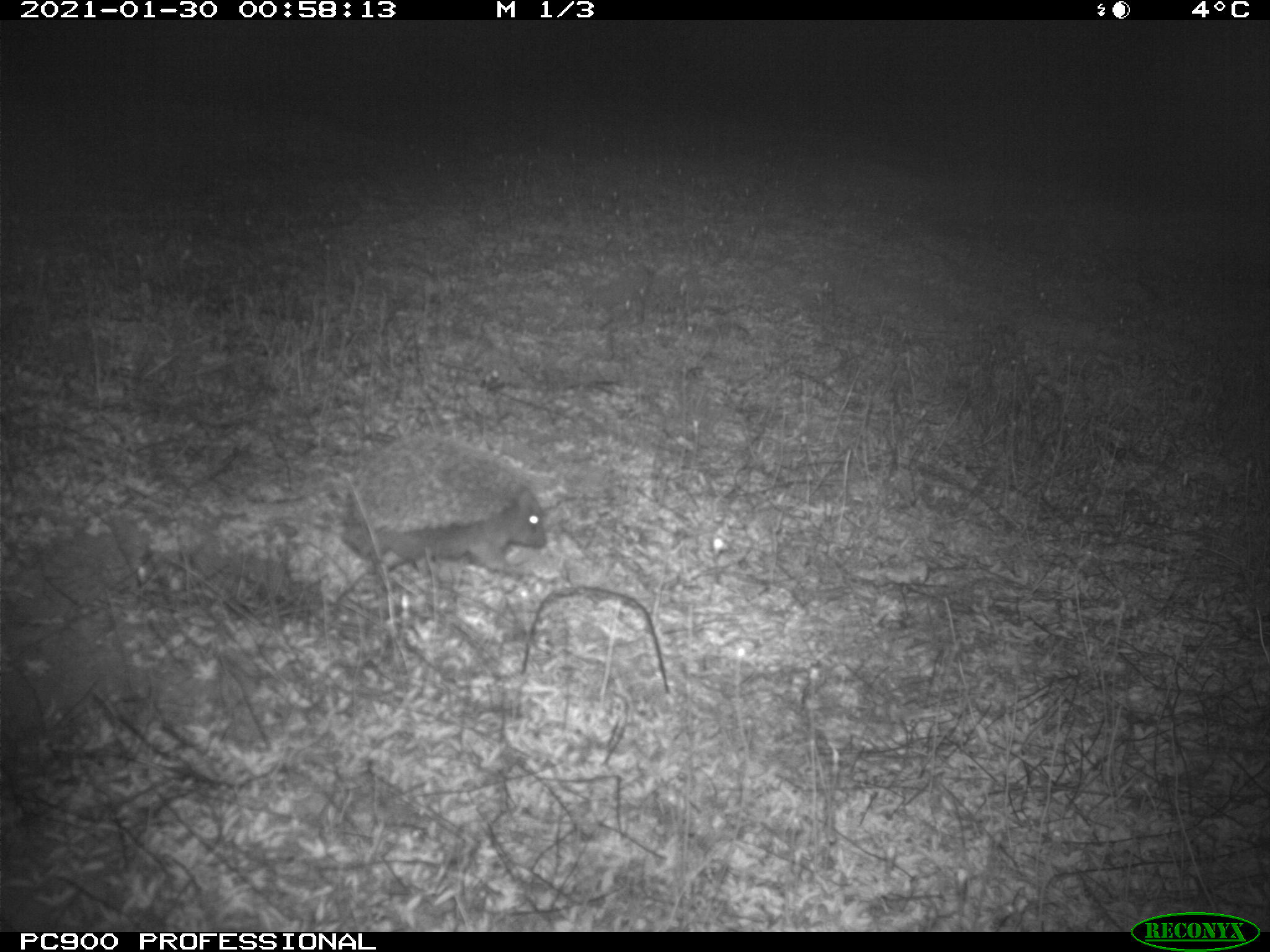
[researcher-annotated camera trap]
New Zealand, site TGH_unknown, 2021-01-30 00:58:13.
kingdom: Animalia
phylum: Chordata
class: Mammalia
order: Eulipotyphla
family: Erinaceidae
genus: Erinaceus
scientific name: Erinaceus europaeus europaeus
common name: european hedgehog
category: hedgehog